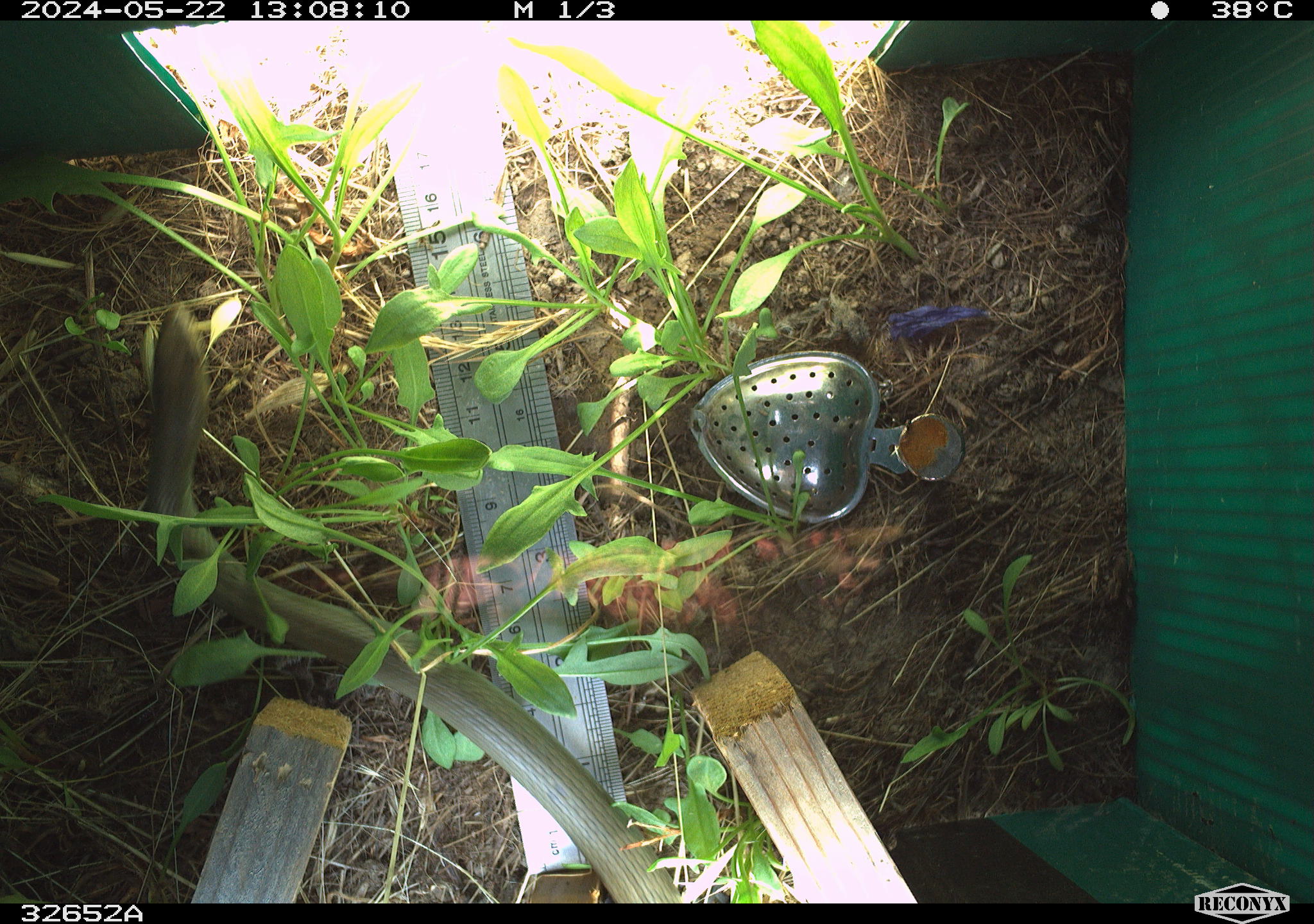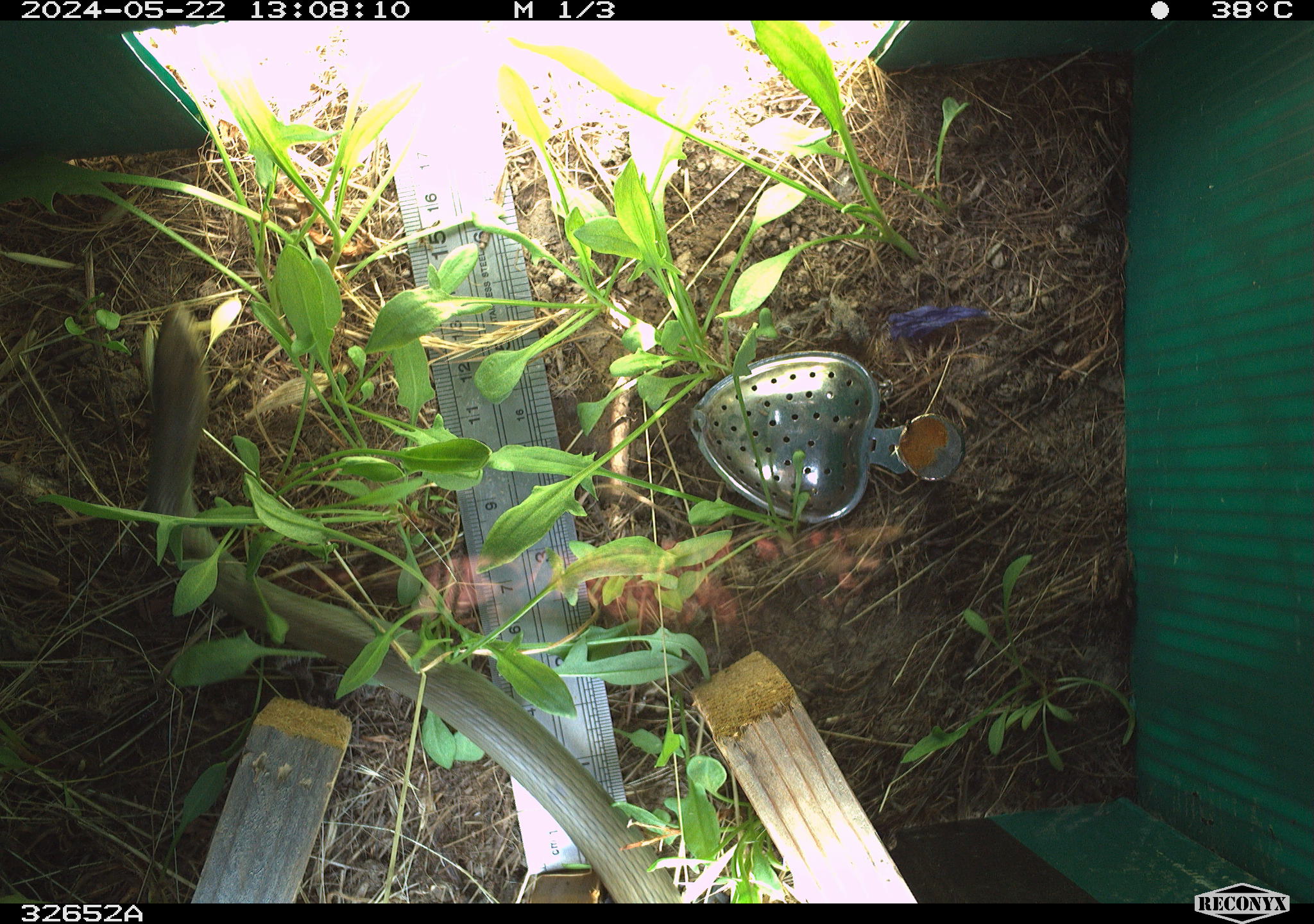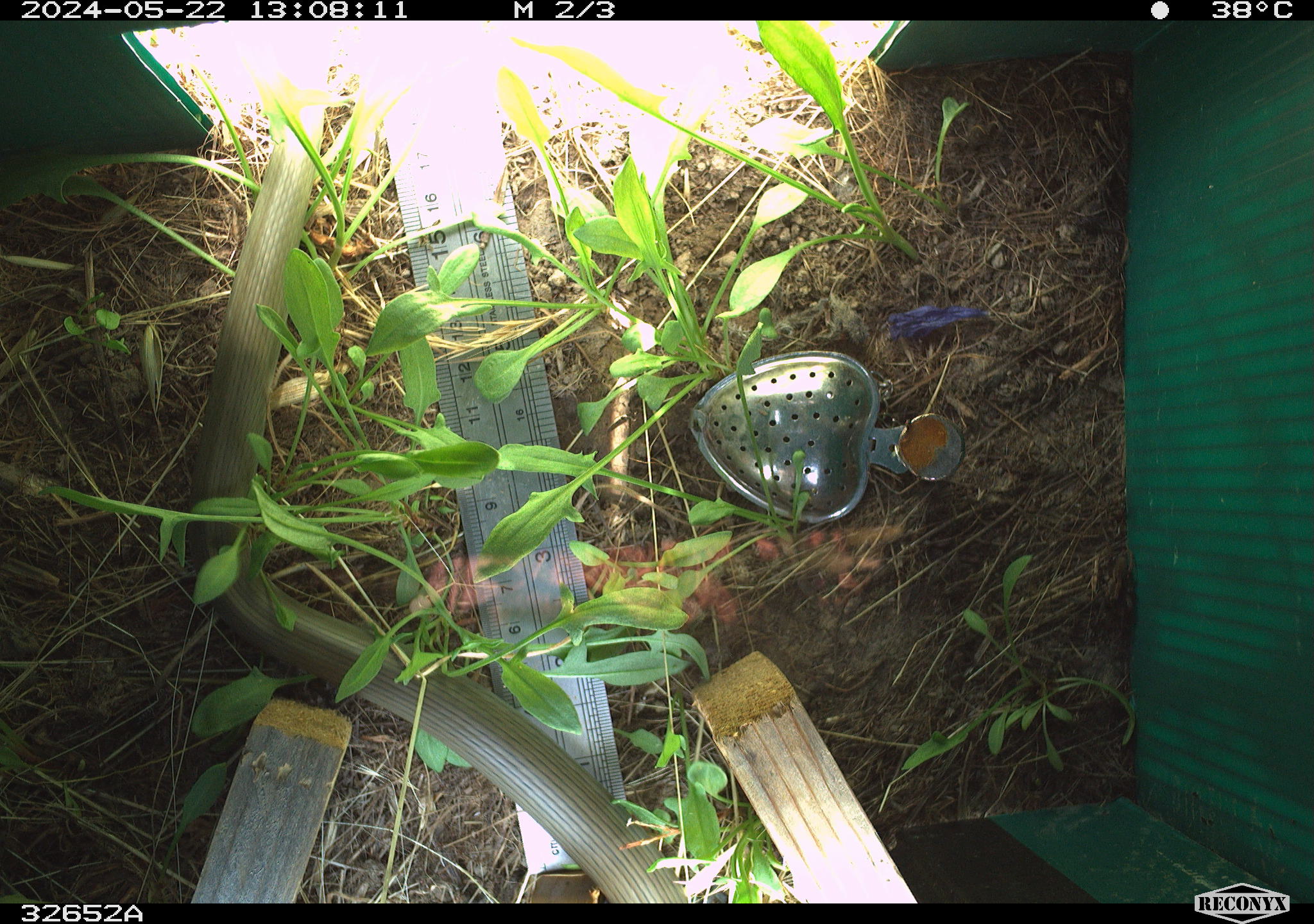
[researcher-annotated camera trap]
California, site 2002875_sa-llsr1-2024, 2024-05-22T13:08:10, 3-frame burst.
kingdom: Animalia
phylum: Chordata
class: Reptilia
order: Squamata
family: Colubridae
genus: Coluber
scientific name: Coluber constrictor mormon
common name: western yellow-bellied racer